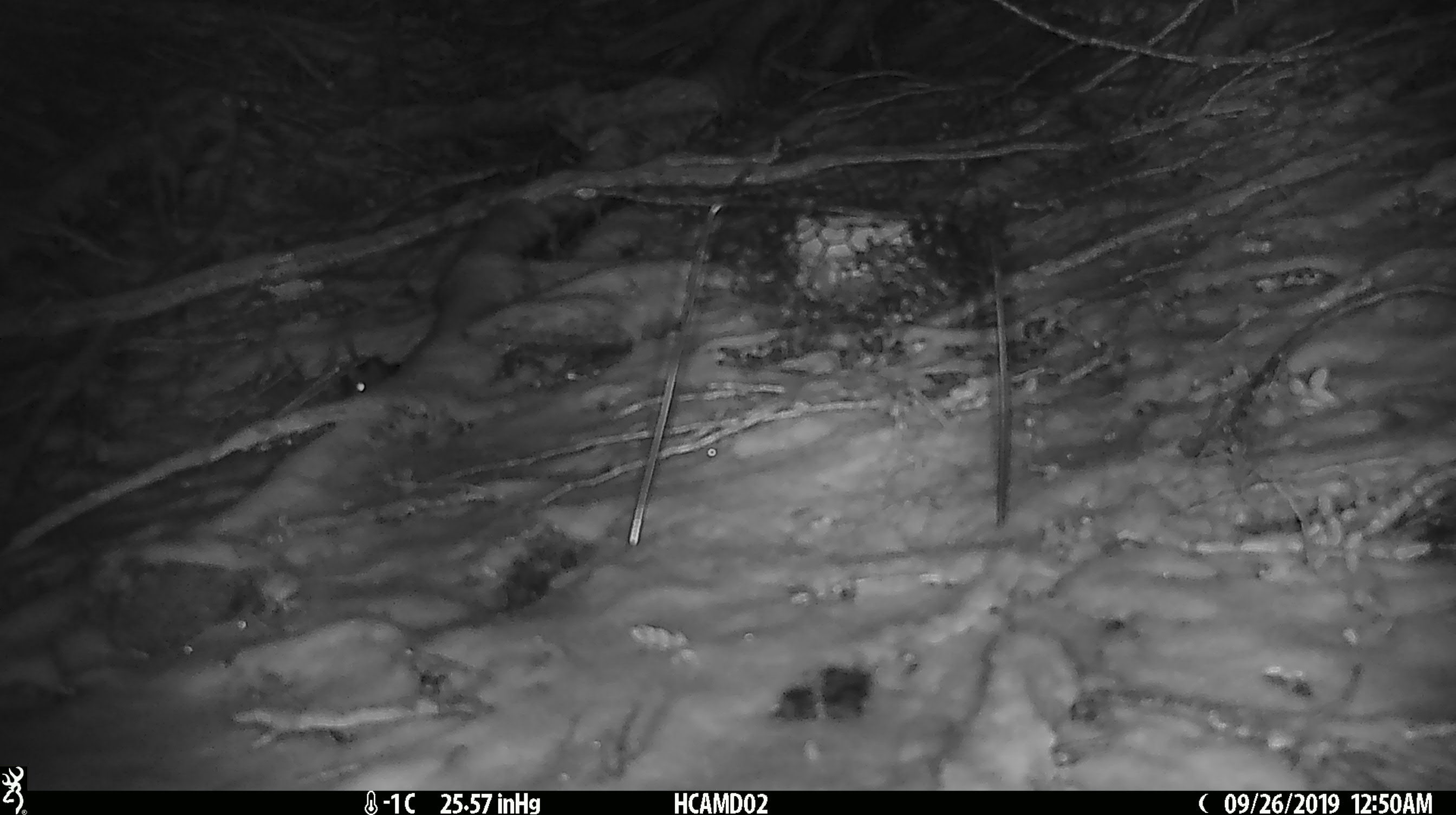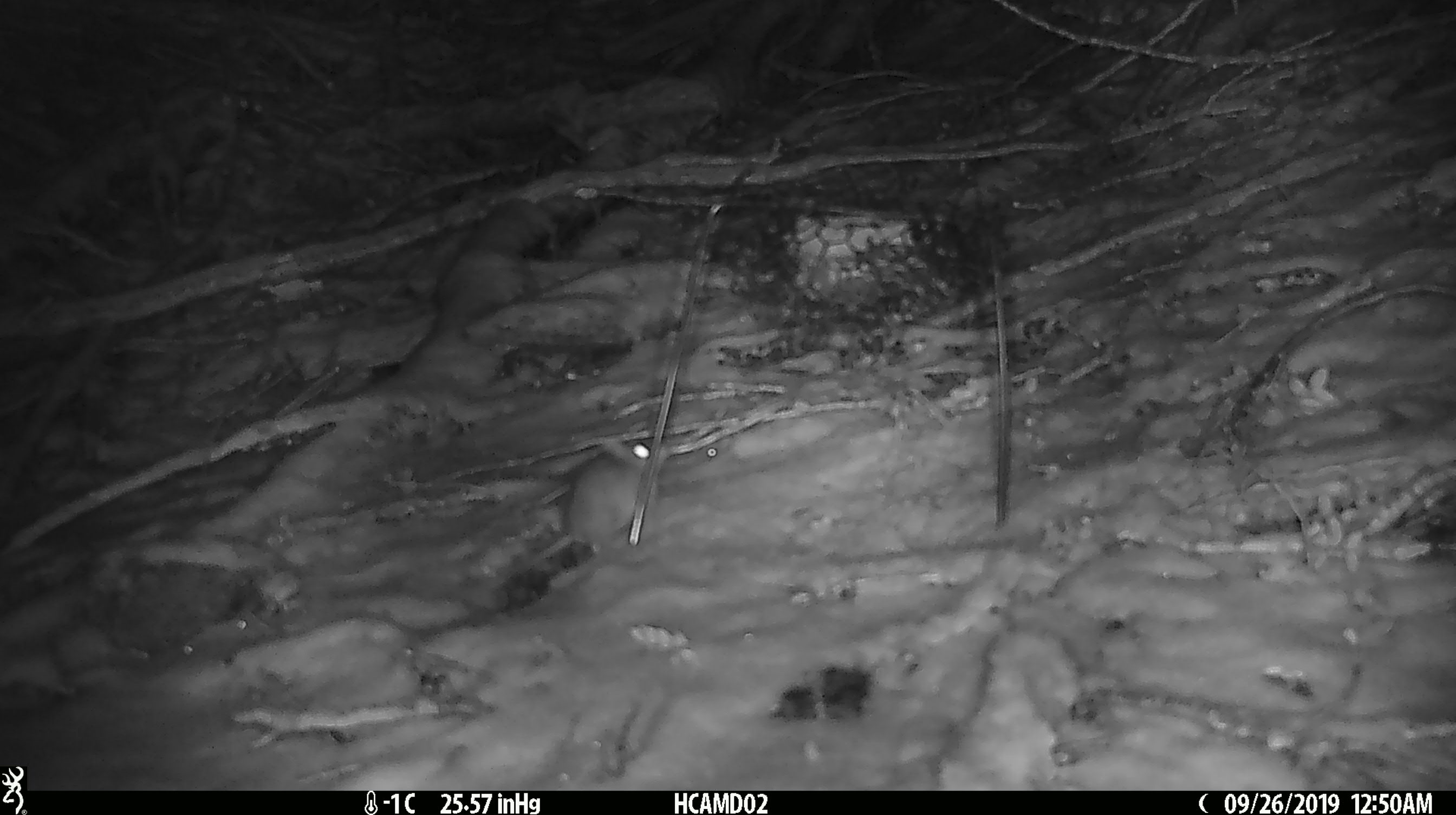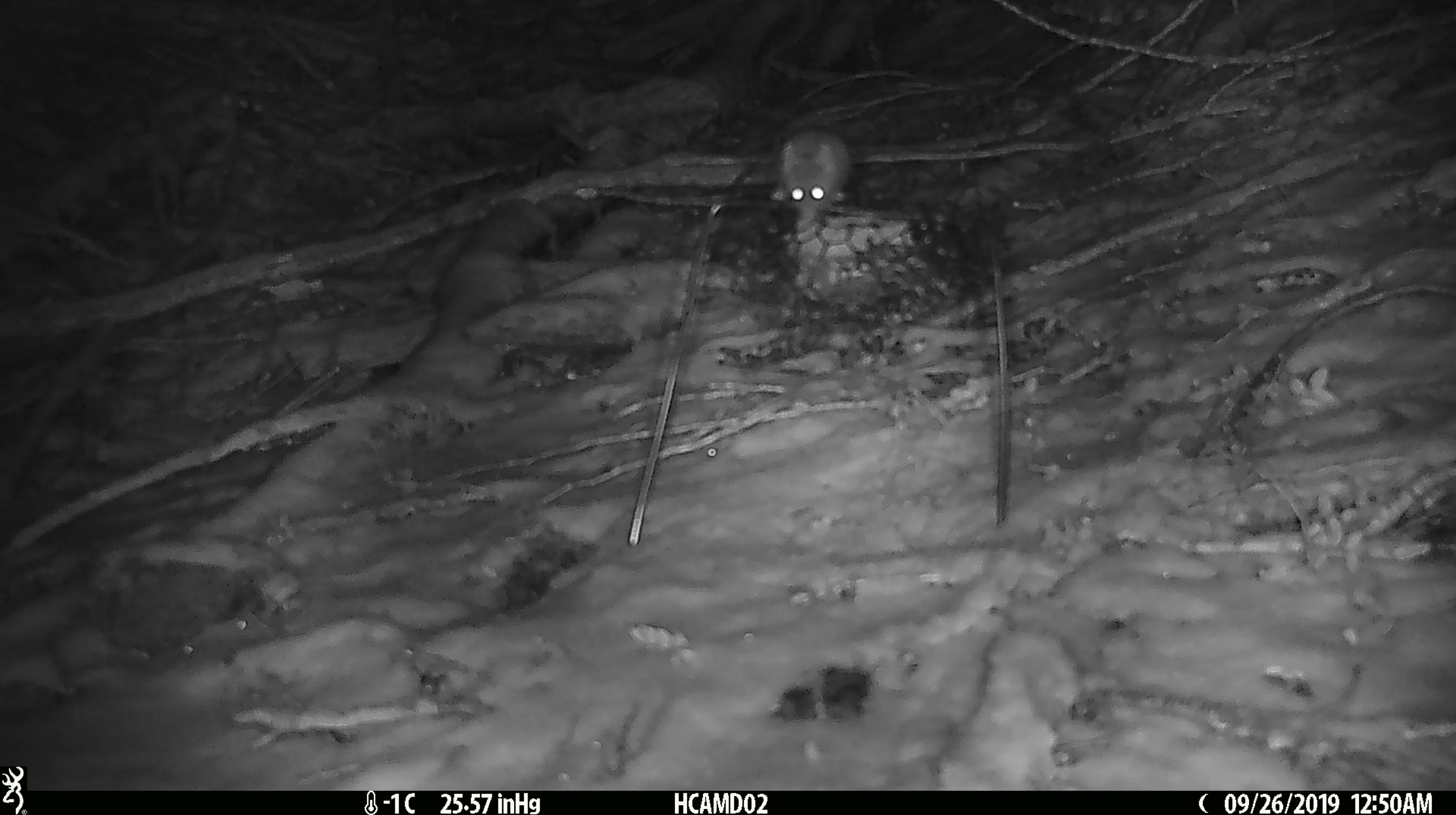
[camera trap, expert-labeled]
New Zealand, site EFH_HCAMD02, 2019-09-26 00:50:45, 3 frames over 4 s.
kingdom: Animalia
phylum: Chordata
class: Mammalia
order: Rodentia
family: Muridae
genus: Mus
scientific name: Mus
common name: mouse